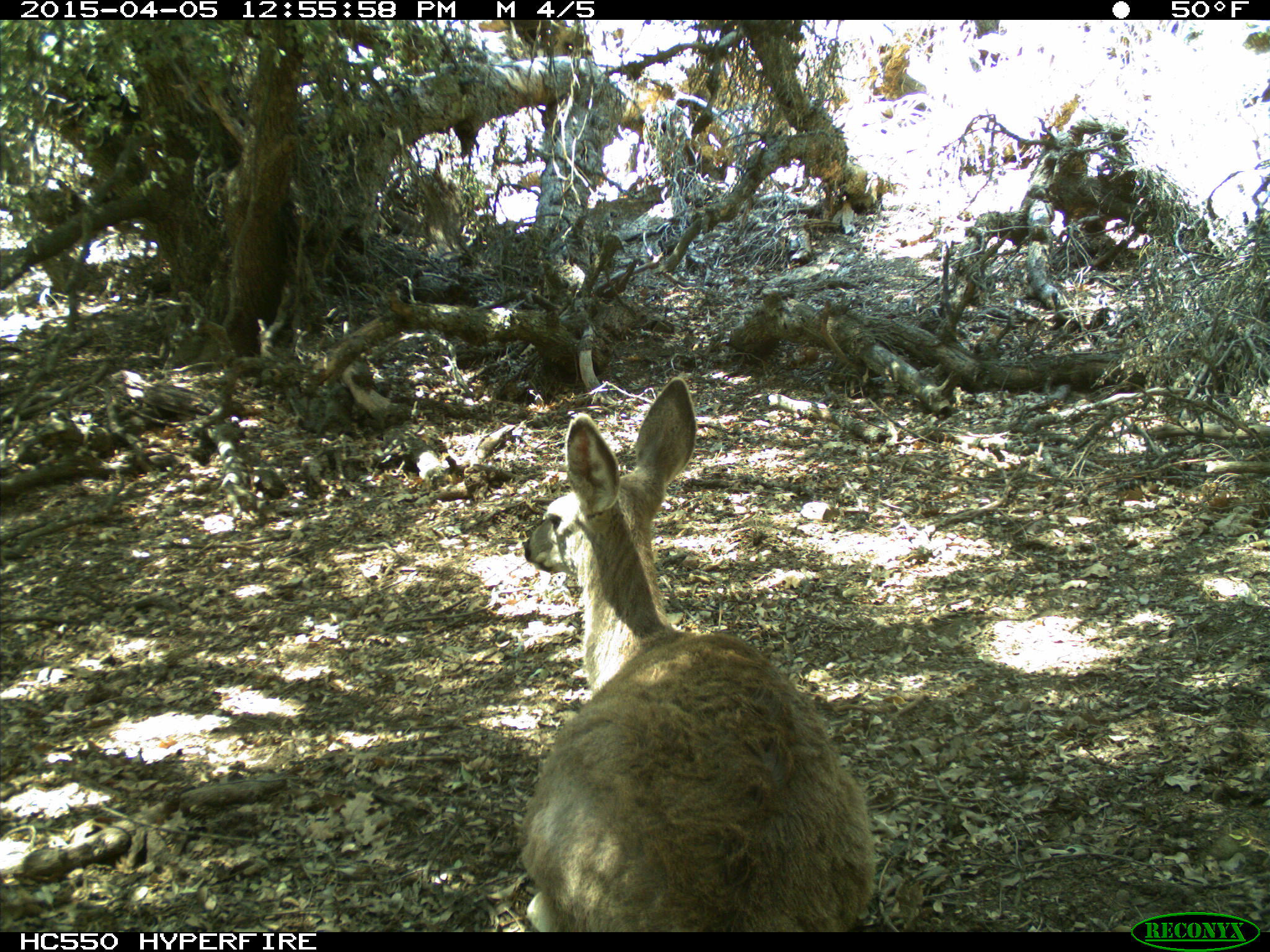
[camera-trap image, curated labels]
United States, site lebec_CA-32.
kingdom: Animalia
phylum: Chordata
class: Mammalia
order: Artiodactyla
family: Cervidae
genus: Odocoileus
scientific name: Odocoileus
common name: deer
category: unidentified deer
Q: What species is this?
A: Unidentified deer (deer) (Odocoileus).